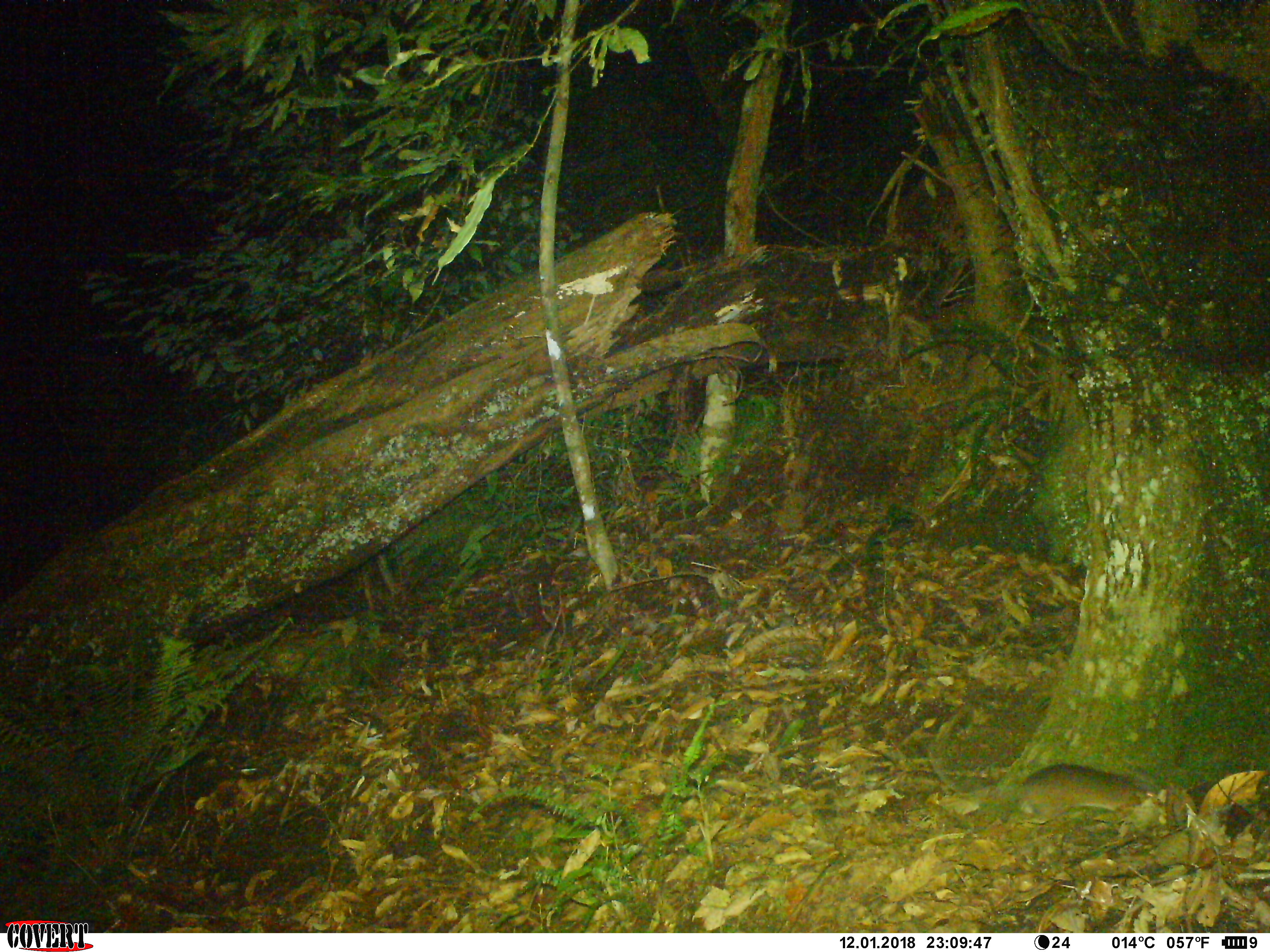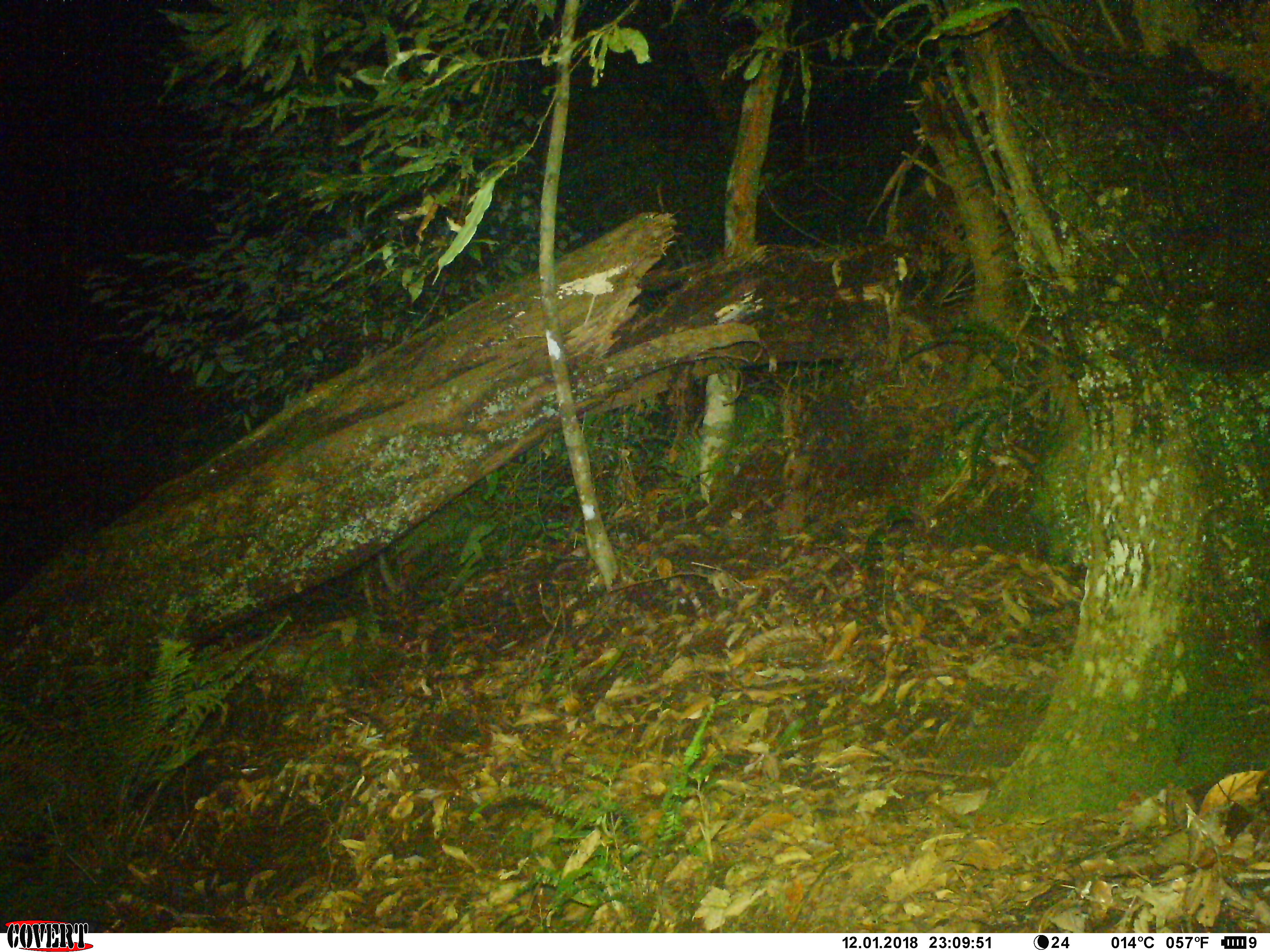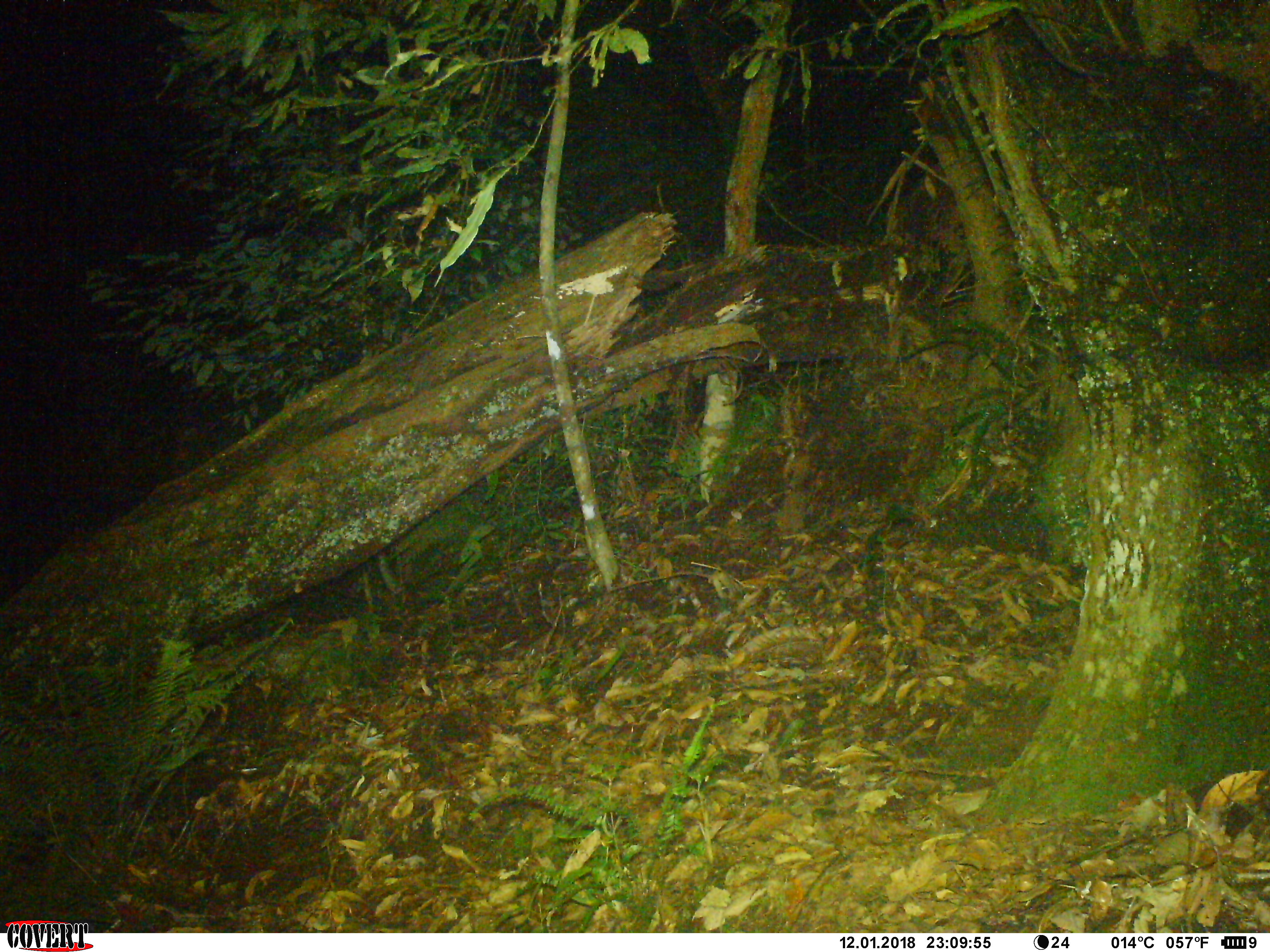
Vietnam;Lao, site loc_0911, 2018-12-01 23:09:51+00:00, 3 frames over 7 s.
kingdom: Animalia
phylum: Chordata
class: Mammalia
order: Rodentia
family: Muridae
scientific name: Muridae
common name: old-world mice and rats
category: unidentified murid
Unidentified murid (old-world mice and rats) (Muridae). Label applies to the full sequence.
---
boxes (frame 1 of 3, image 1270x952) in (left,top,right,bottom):
unidentified murid: (925,746,1164,830); (1155,694,1168,695)